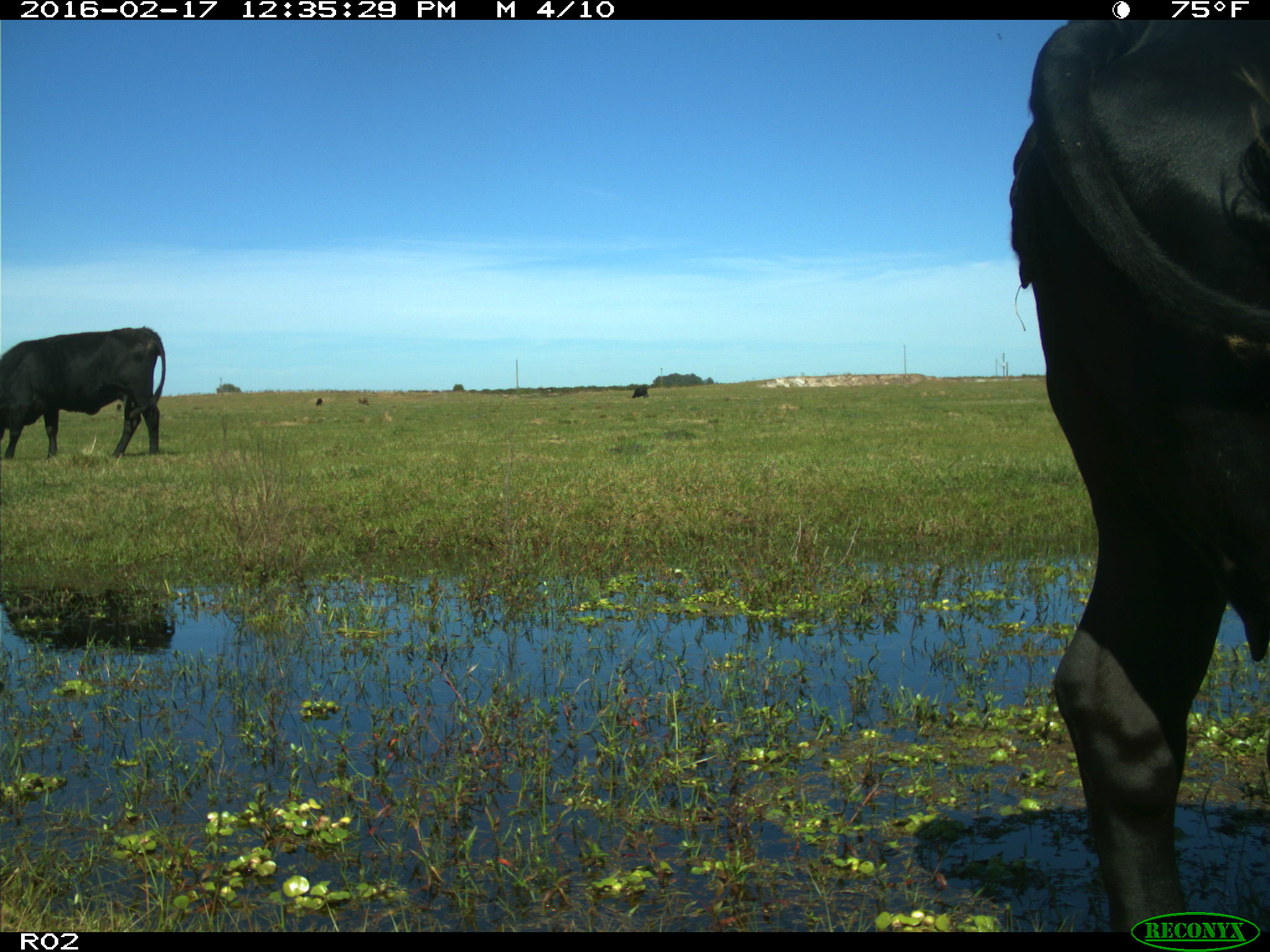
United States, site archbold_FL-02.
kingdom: Animalia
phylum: Chordata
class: Mammalia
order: Artiodactyla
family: Bovidae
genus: Bos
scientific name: Bos taurus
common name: domestic cow